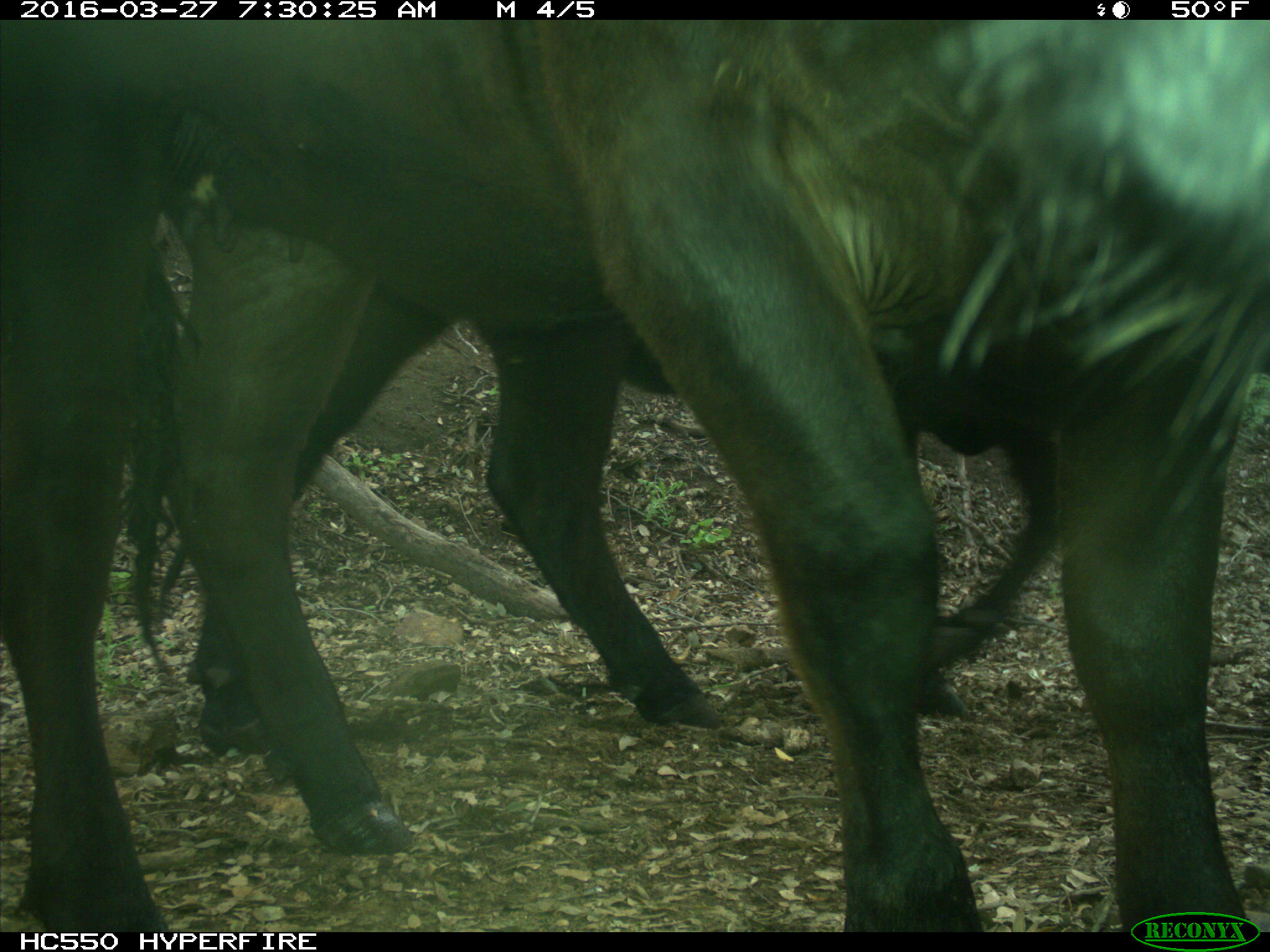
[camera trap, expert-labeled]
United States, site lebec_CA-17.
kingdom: Animalia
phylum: Chordata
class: Mammalia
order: Artiodactyla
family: Bovidae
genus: Bos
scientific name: Bos taurus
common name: domestic cow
Bos taurus (domestic cow).